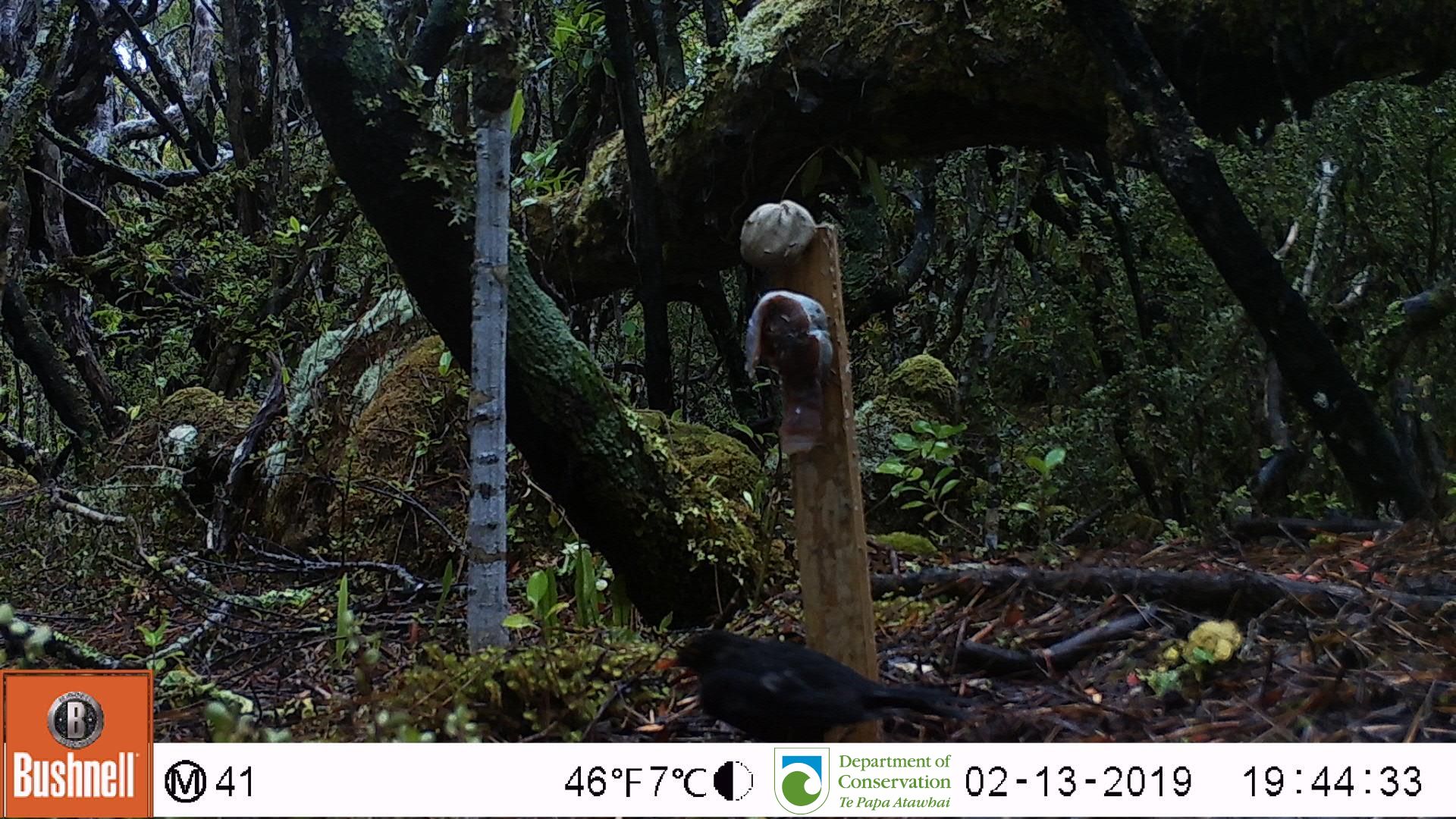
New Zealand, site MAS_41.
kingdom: Animalia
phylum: Chordata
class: Aves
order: Passeriformes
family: Turdidae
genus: Turdus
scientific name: Turdus merula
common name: eurasian blackbird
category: blackbird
Blackbird (eurasian blackbird) (Turdus merula).